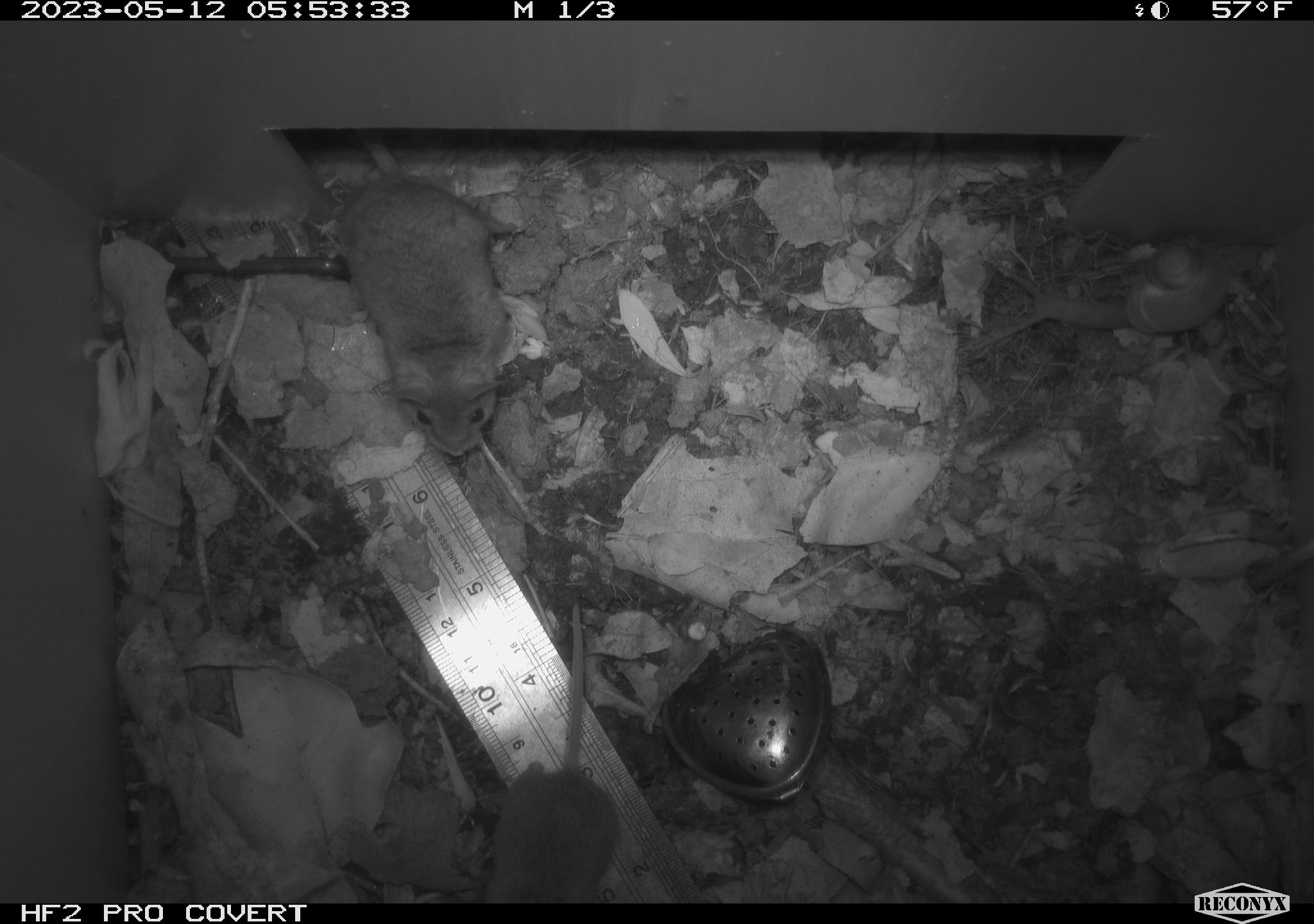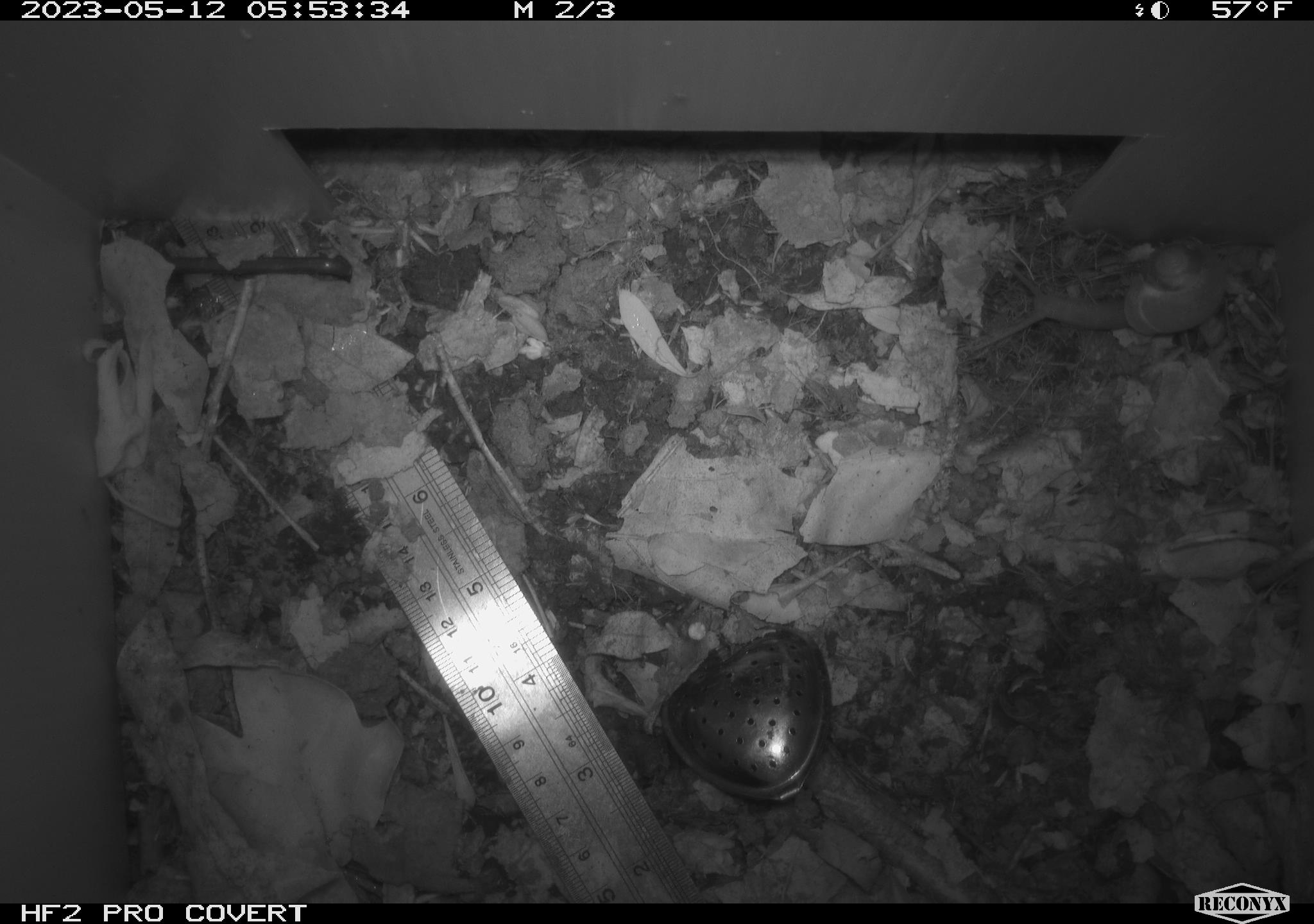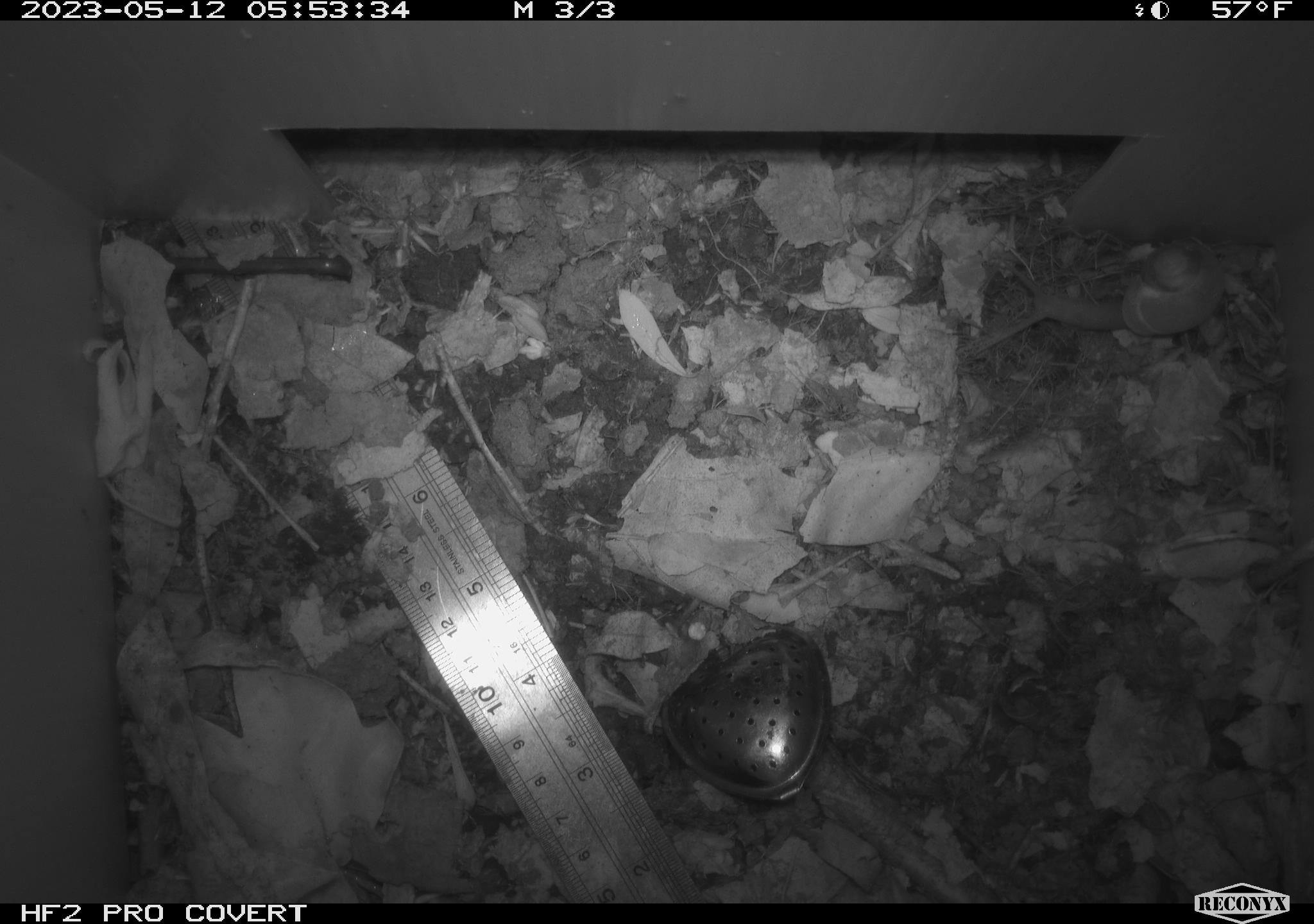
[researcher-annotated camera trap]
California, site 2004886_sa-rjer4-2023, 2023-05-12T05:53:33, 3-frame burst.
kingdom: Animalia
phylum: Chordata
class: Mammalia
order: Rodentia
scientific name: Rodentia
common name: mouse species